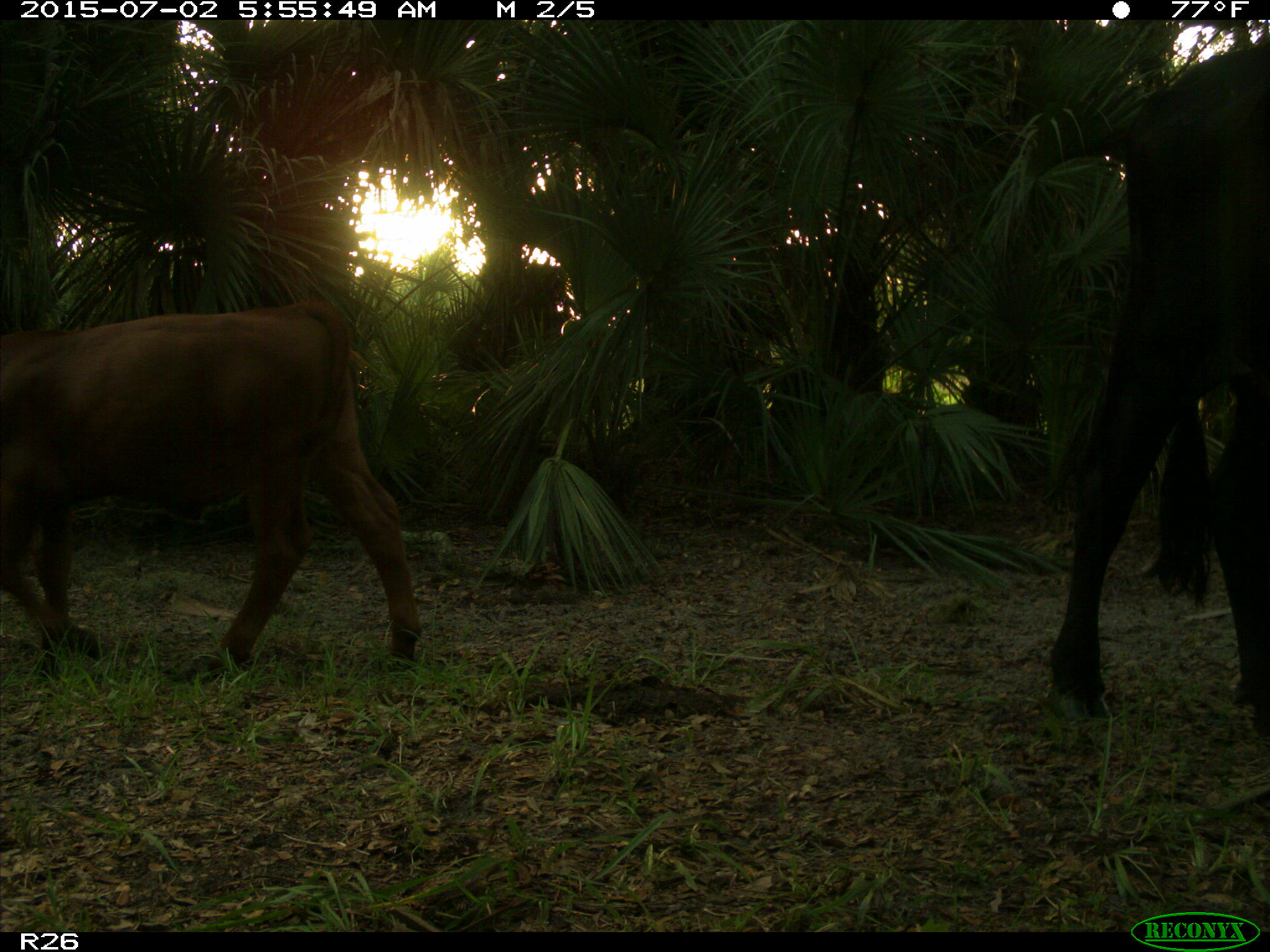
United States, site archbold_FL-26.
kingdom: Animalia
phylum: Chordata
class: Mammalia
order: Artiodactyla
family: Bovidae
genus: Bos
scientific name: Bos taurus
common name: domestic cow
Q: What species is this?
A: Bos taurus (domestic cow).